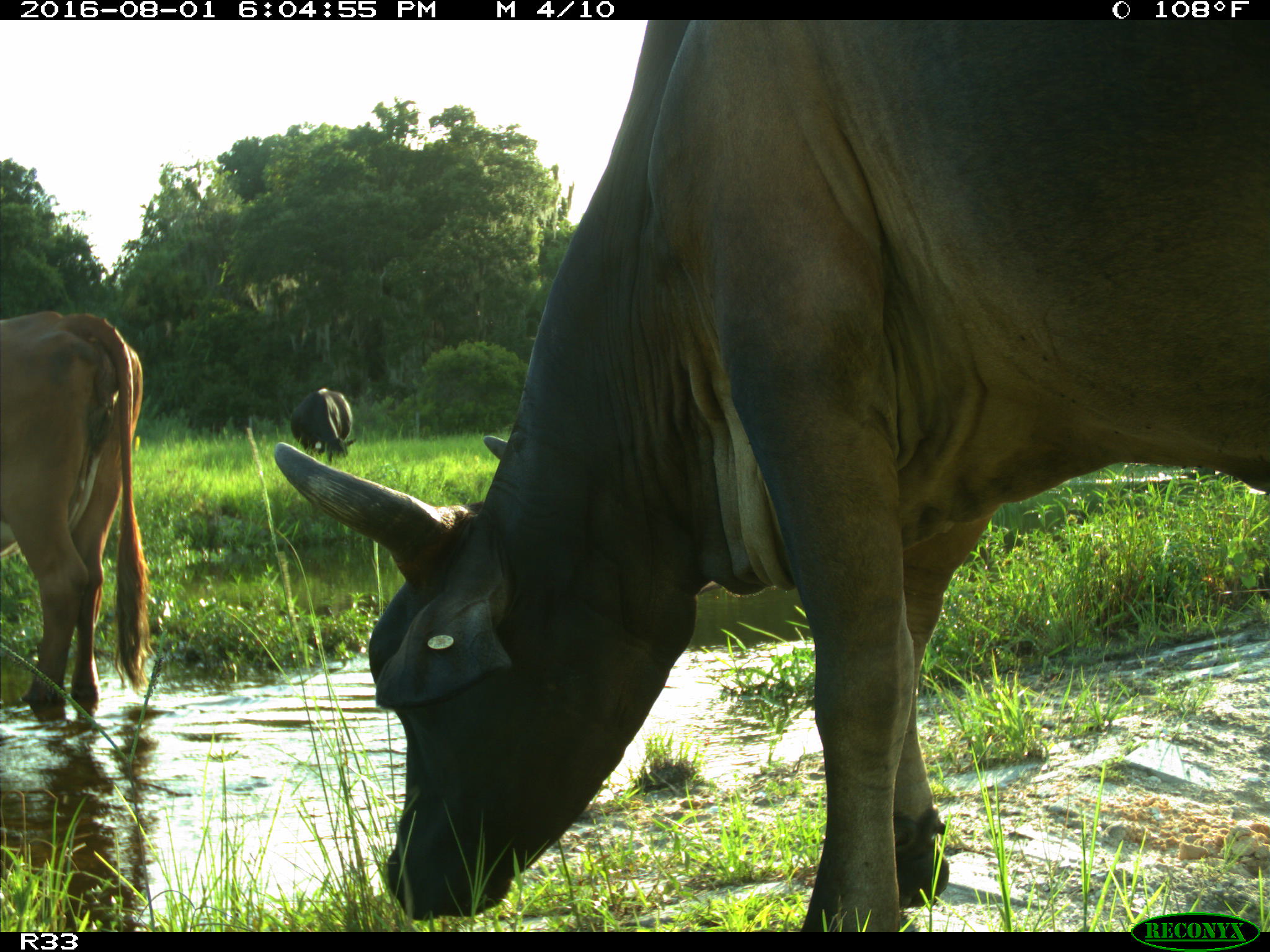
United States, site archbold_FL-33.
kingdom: Animalia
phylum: Chordata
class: Mammalia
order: Artiodactyla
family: Bovidae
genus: Bos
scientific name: Bos taurus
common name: domestic cow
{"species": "Bos taurus (domestic cow)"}